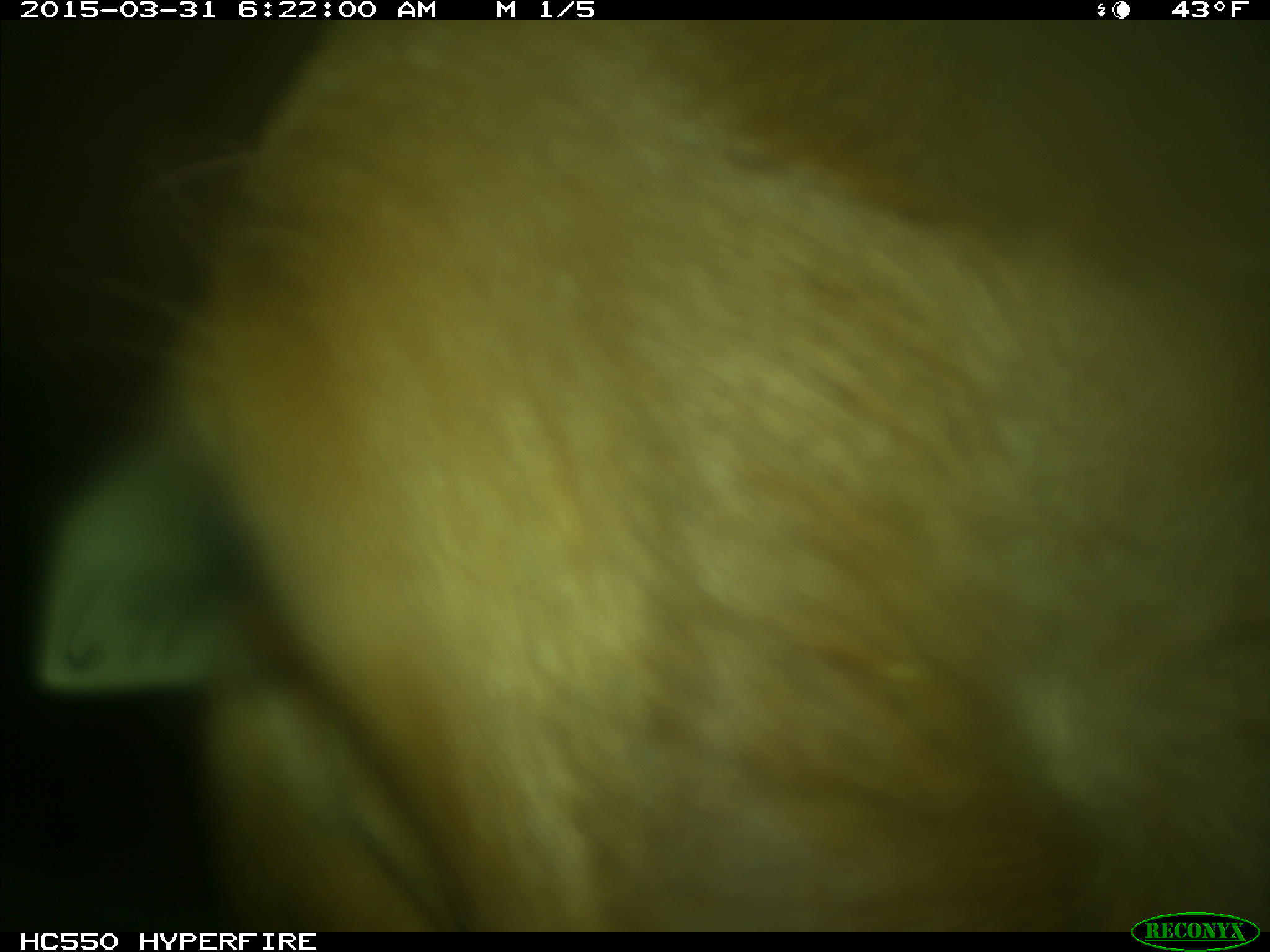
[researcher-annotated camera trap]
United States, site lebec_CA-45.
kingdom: Animalia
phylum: Chordata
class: Mammalia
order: Artiodactyla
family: Bovidae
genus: Bos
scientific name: Bos taurus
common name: domestic cow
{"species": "Bos taurus (domestic cow)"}